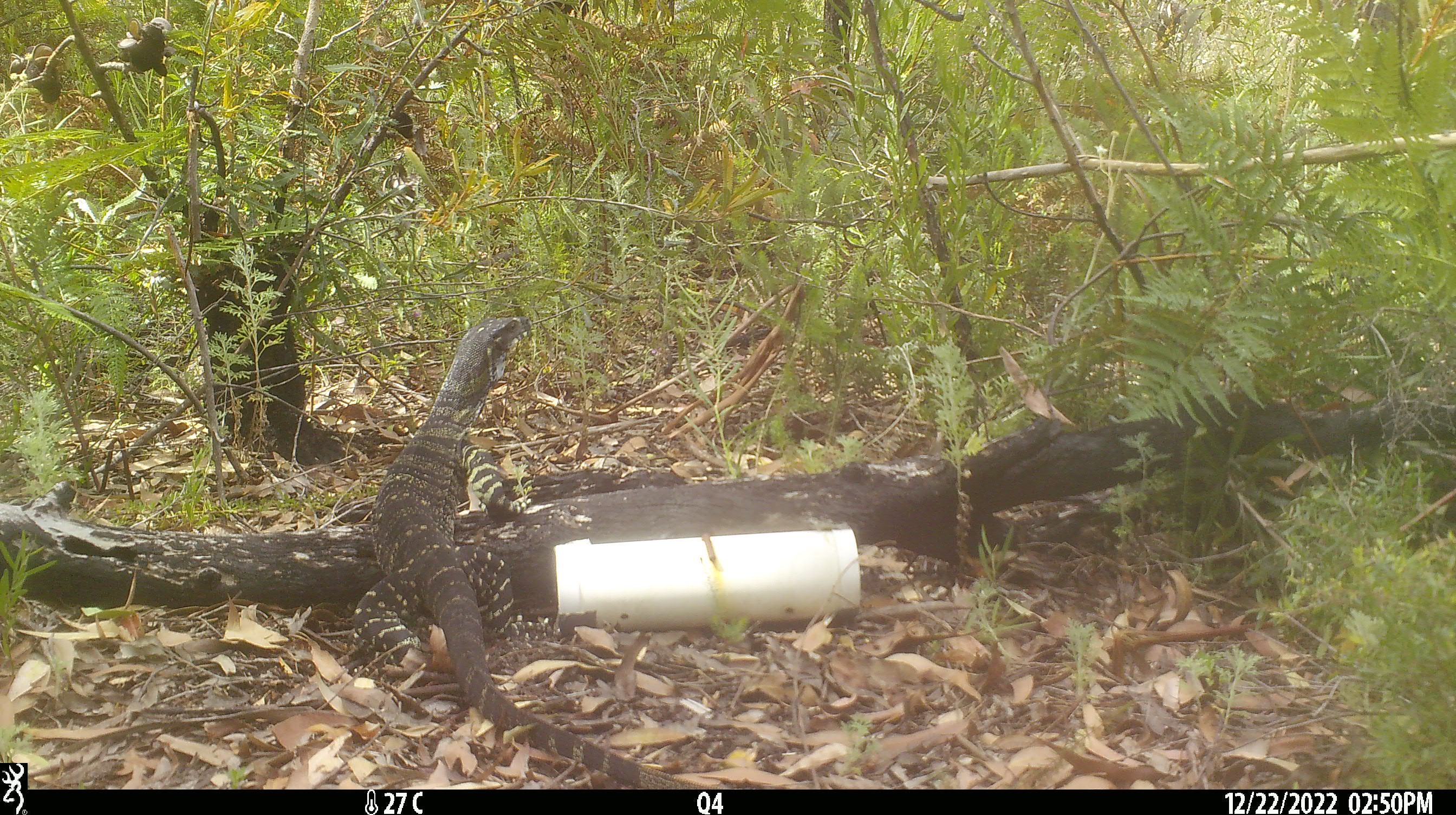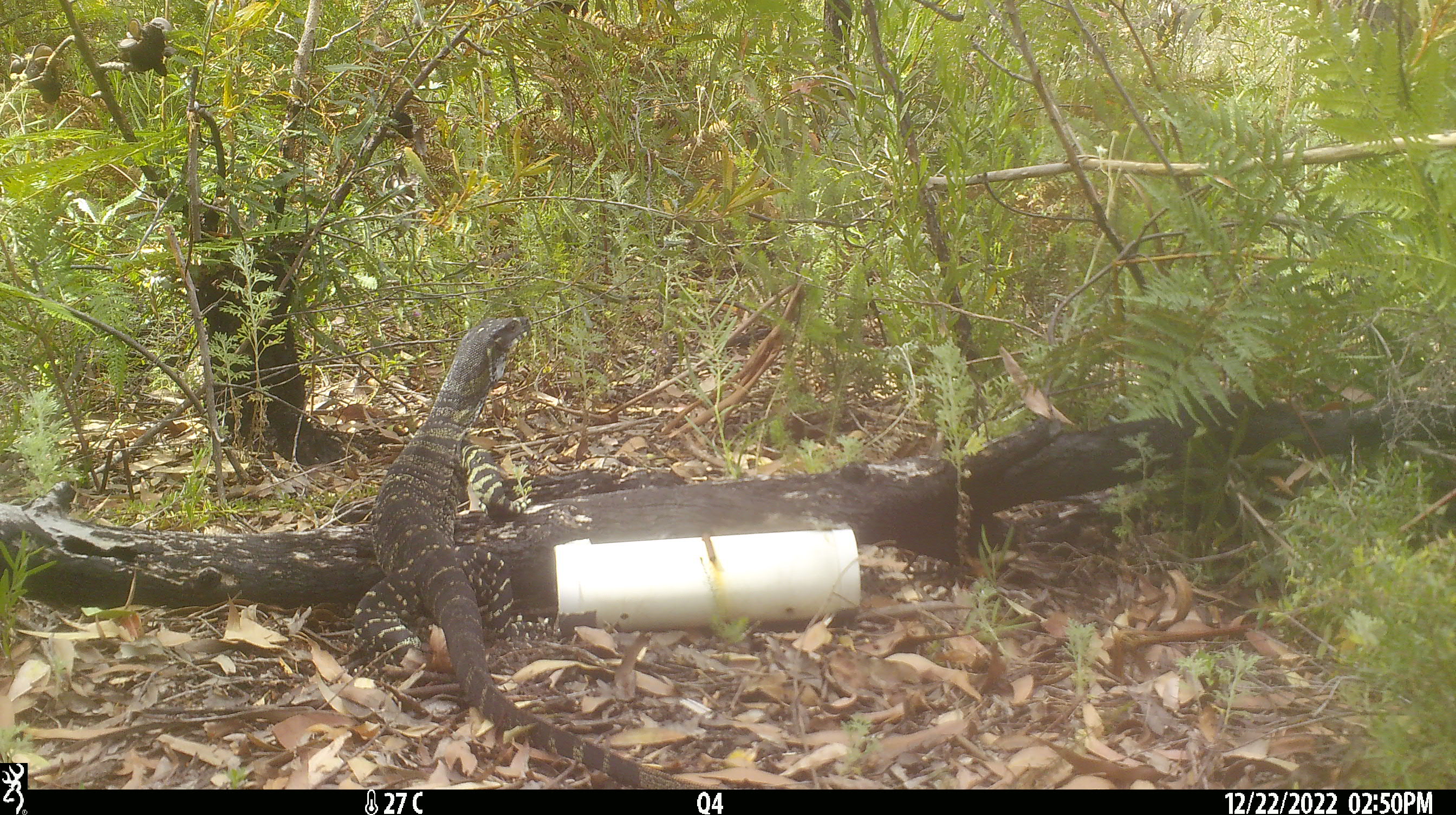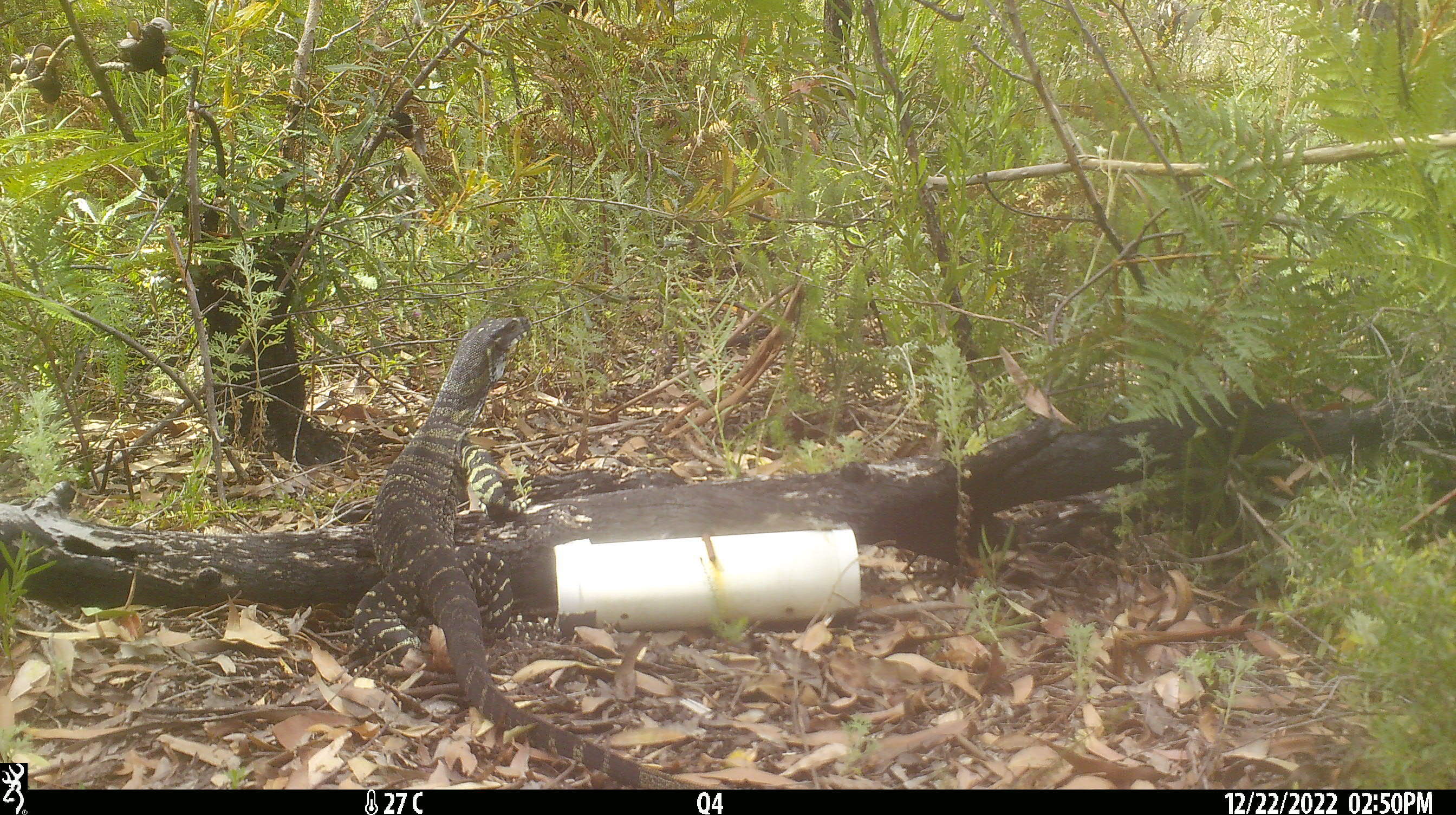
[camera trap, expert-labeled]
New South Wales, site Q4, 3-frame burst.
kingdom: Animalia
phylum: Chordata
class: Reptilia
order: Squamata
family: Varanidae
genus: Varanus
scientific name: Varanus varius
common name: lace monitor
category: goanna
Goanna (lace monitor) (Varanus varius).